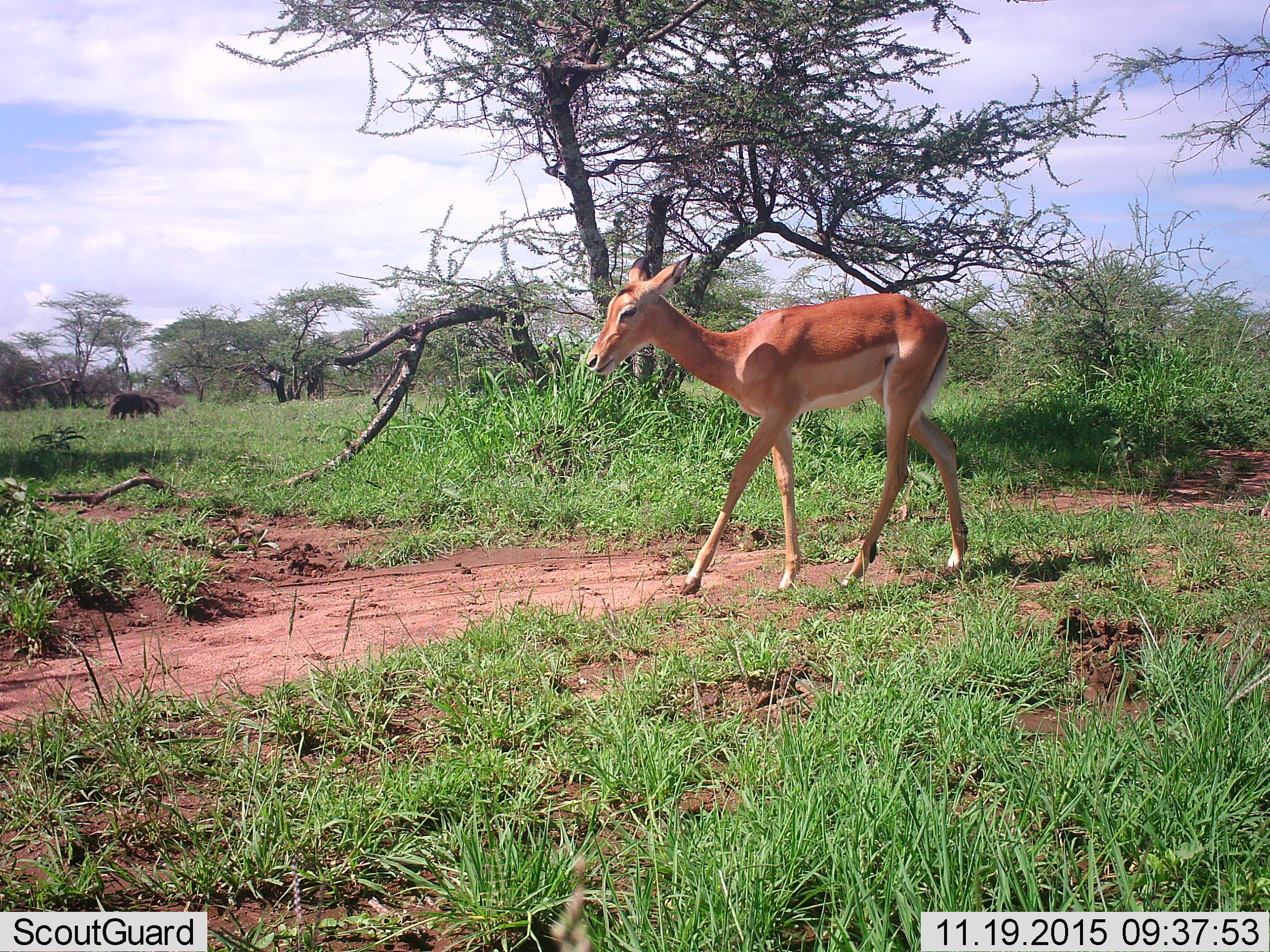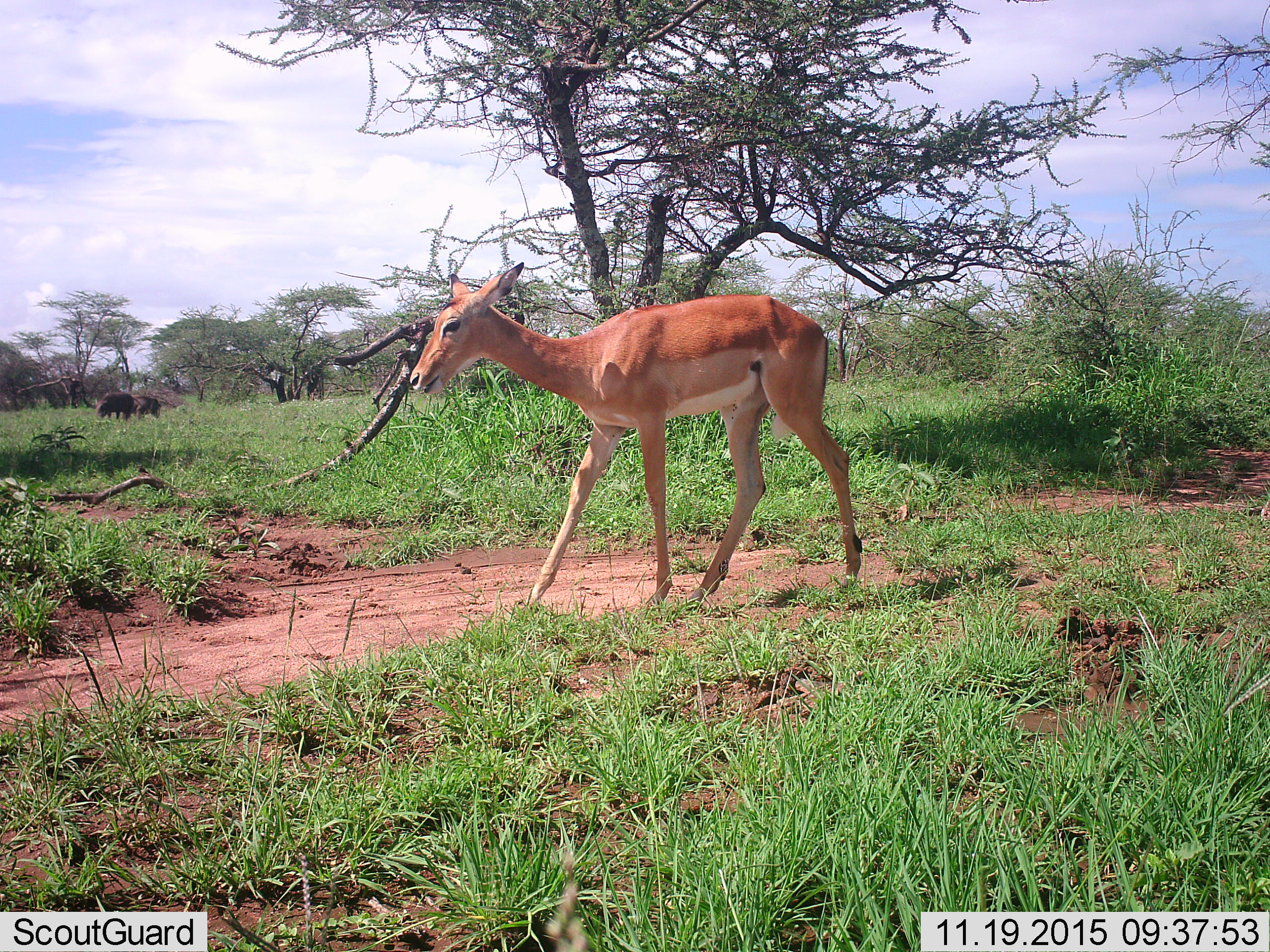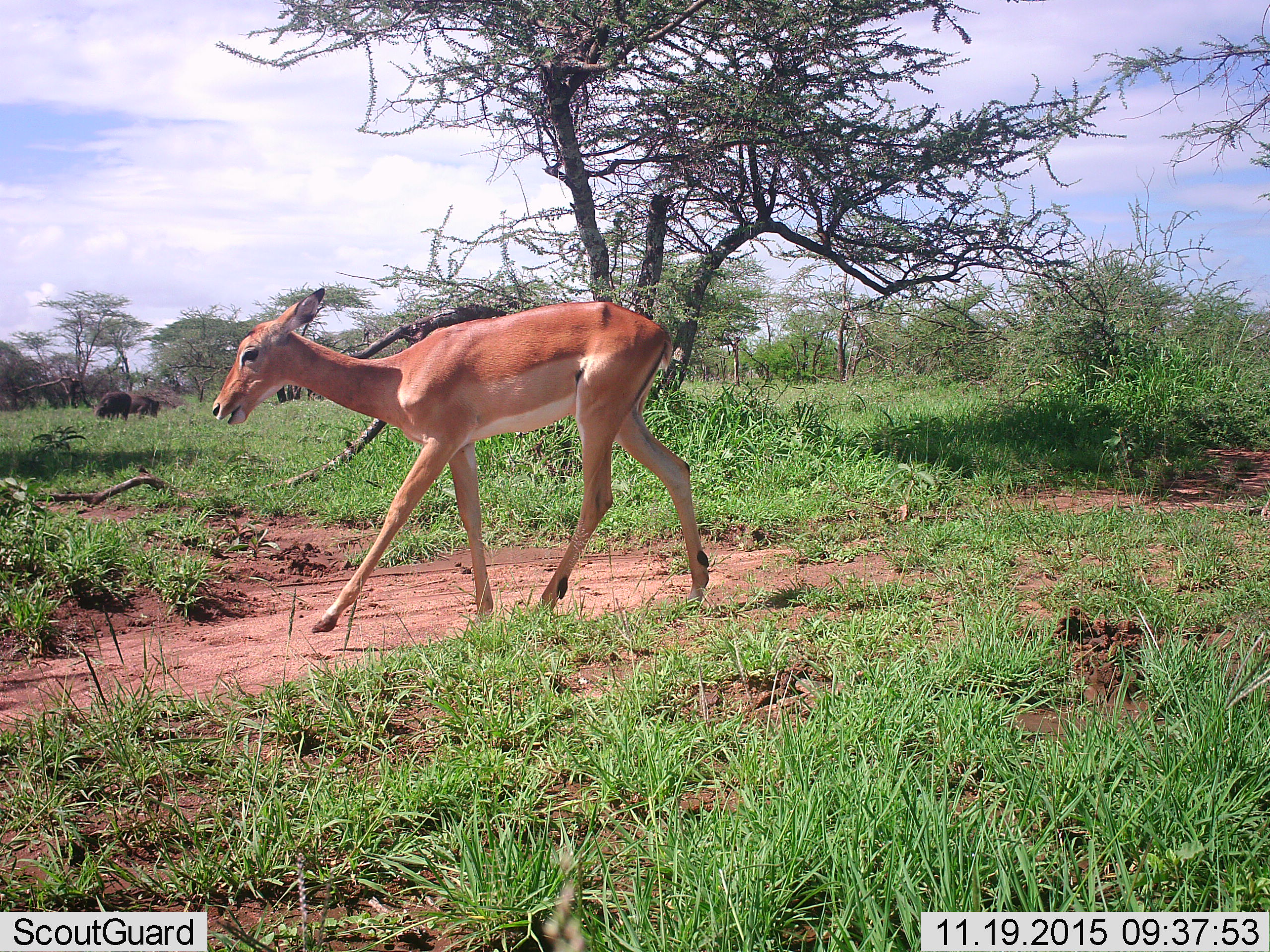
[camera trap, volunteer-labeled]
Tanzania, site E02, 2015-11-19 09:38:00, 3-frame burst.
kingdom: Animalia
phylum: Chordata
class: Mammalia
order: Artiodactyla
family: Bovidae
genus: Nanger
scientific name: Nanger granti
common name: grant's gazelle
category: gazellegrants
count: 1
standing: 12%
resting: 0%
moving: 100%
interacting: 0%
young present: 0%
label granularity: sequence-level